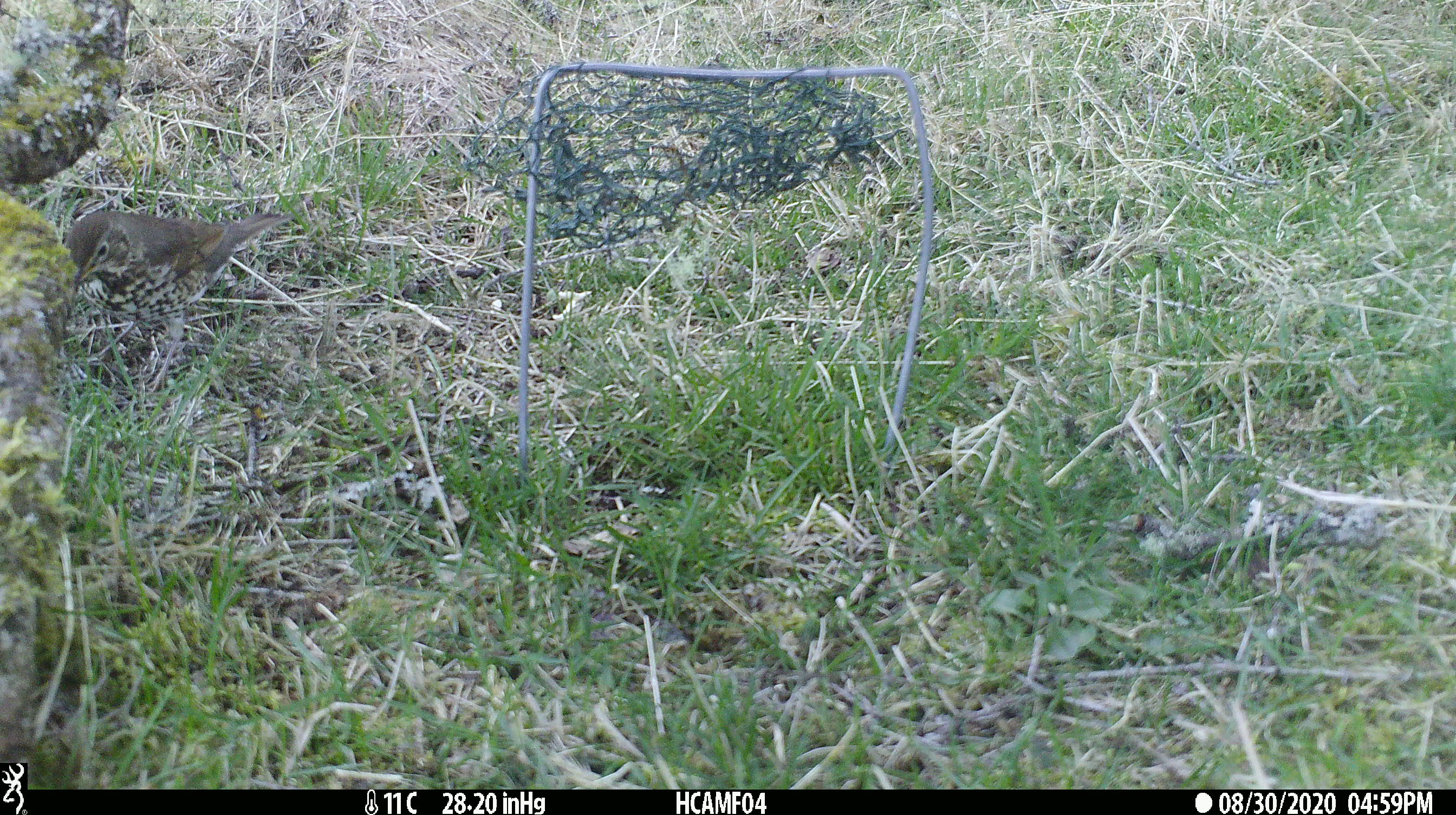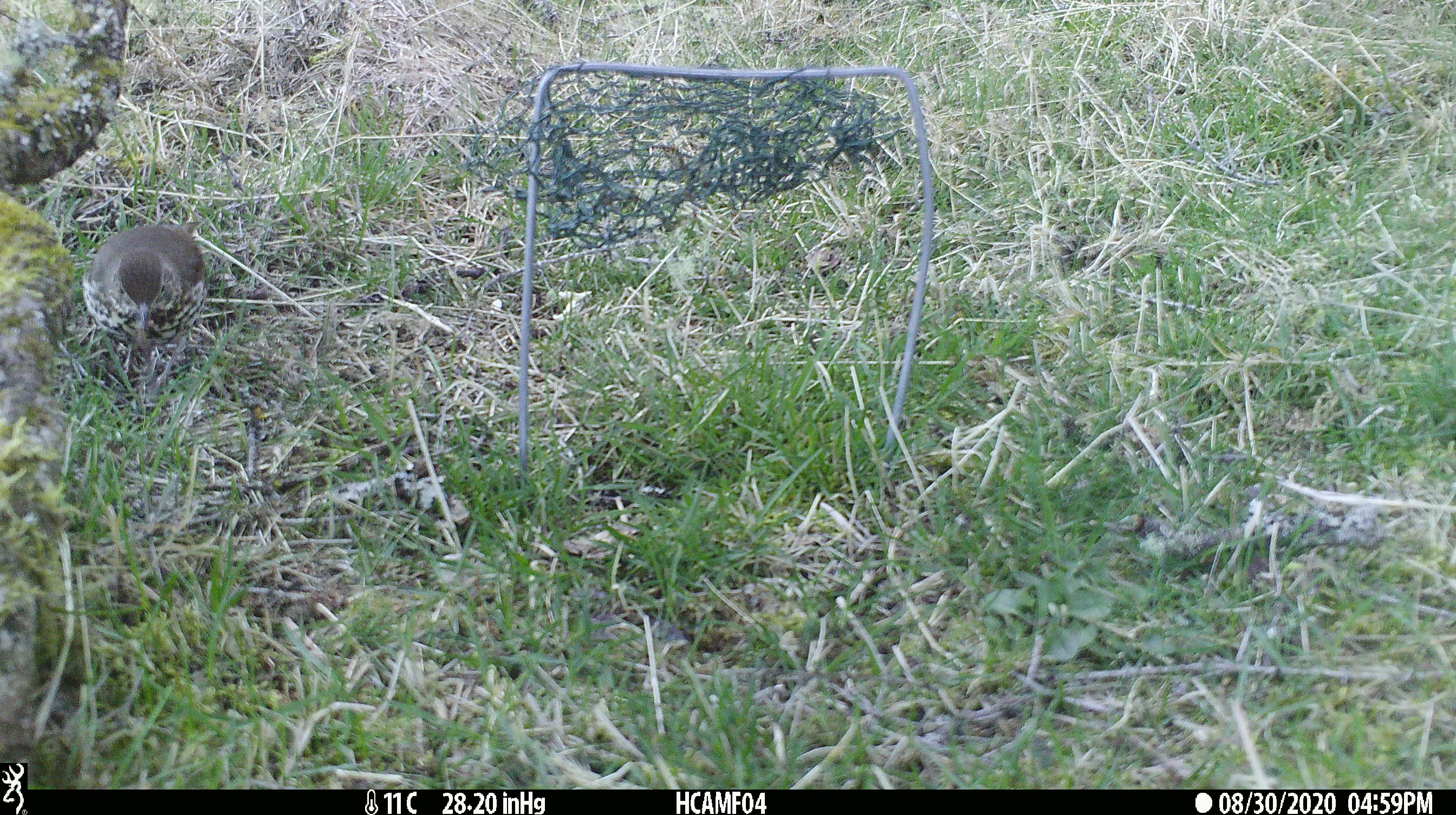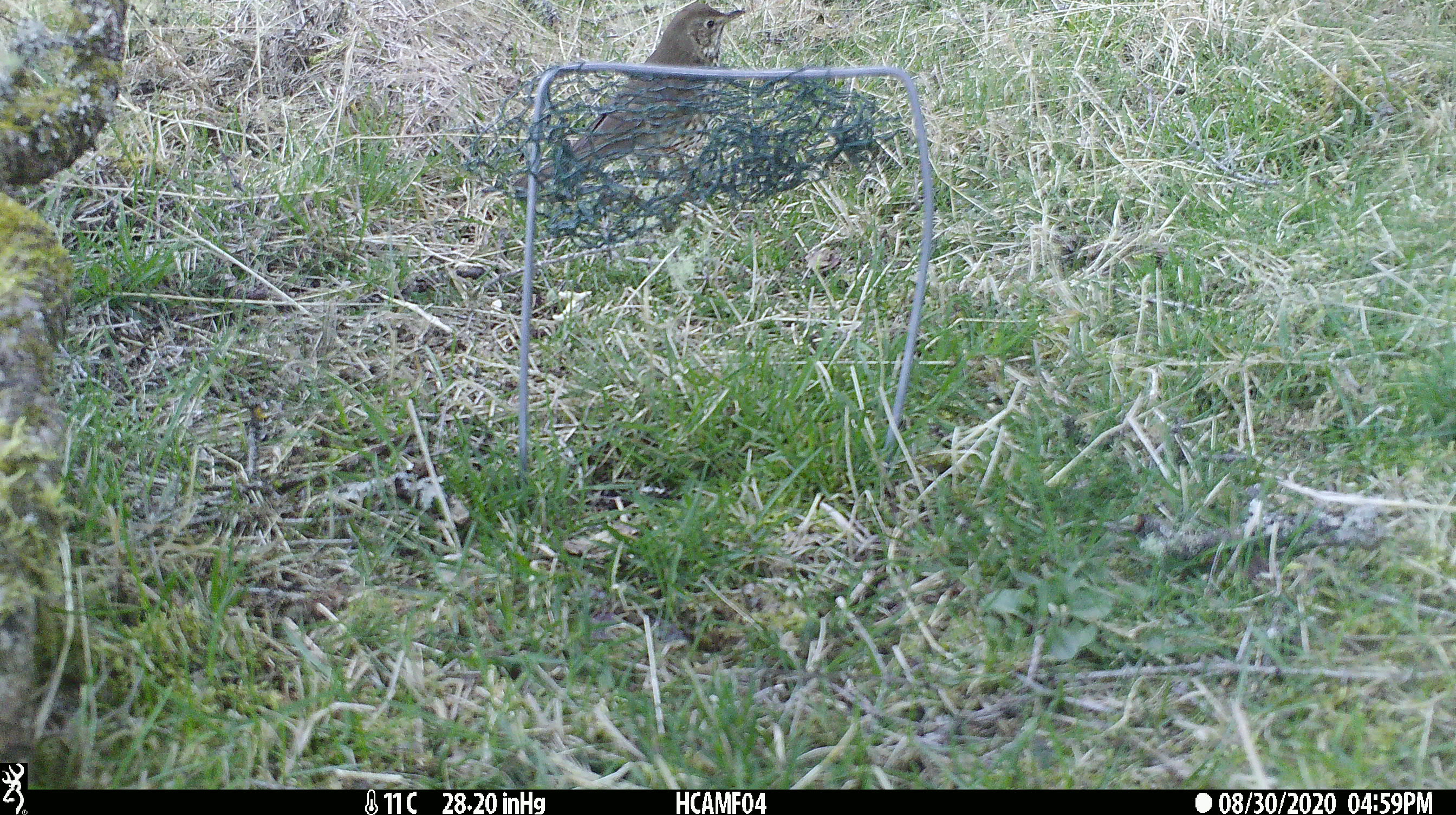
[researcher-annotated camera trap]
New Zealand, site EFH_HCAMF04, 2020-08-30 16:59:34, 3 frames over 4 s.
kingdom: Animalia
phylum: Chordata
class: Aves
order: Passeriformes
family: Turdidae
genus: Turdus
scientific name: Turdus philomelos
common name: song thrush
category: thrush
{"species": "thrush (song thrush) (Turdus philomelos)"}